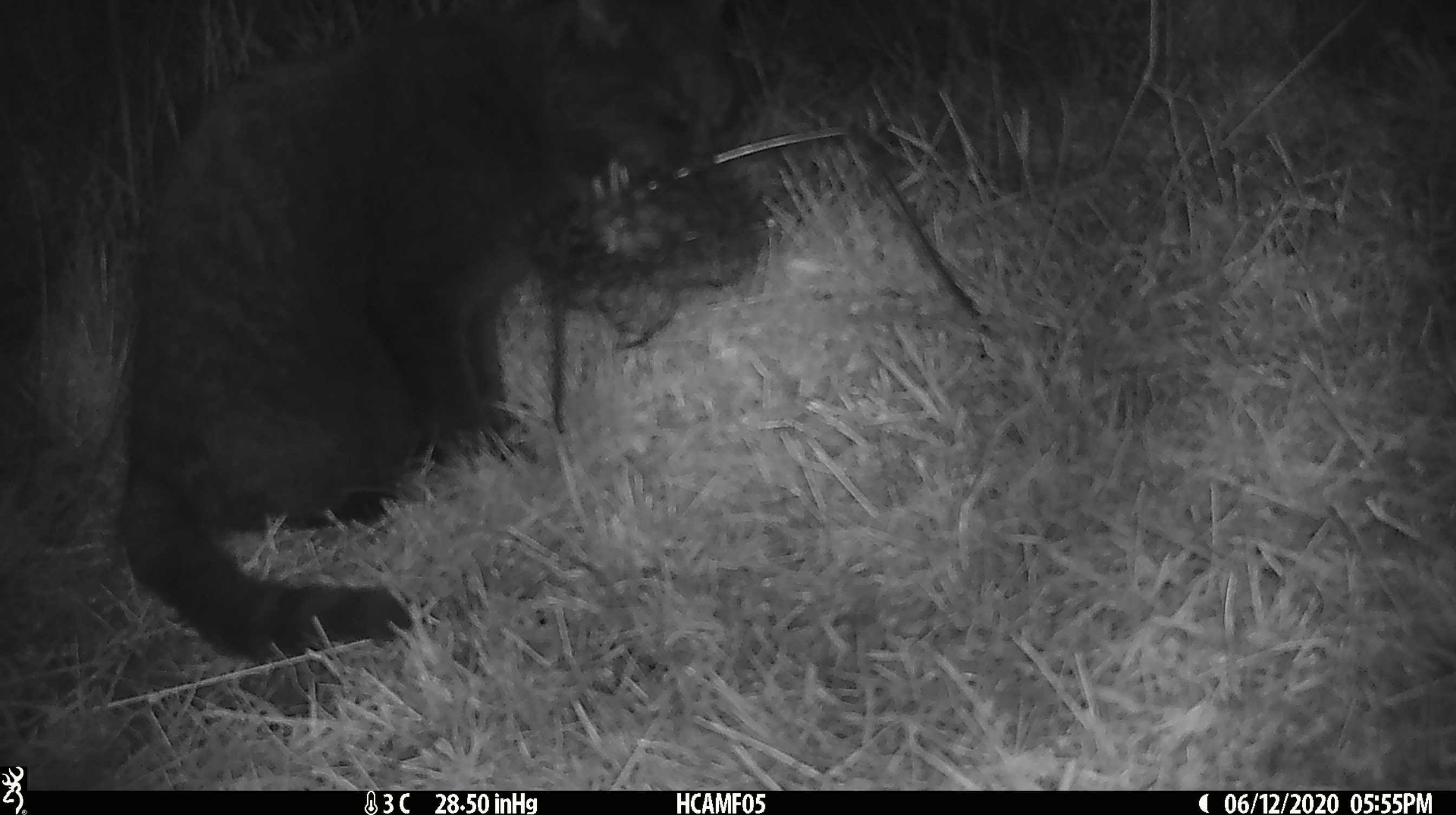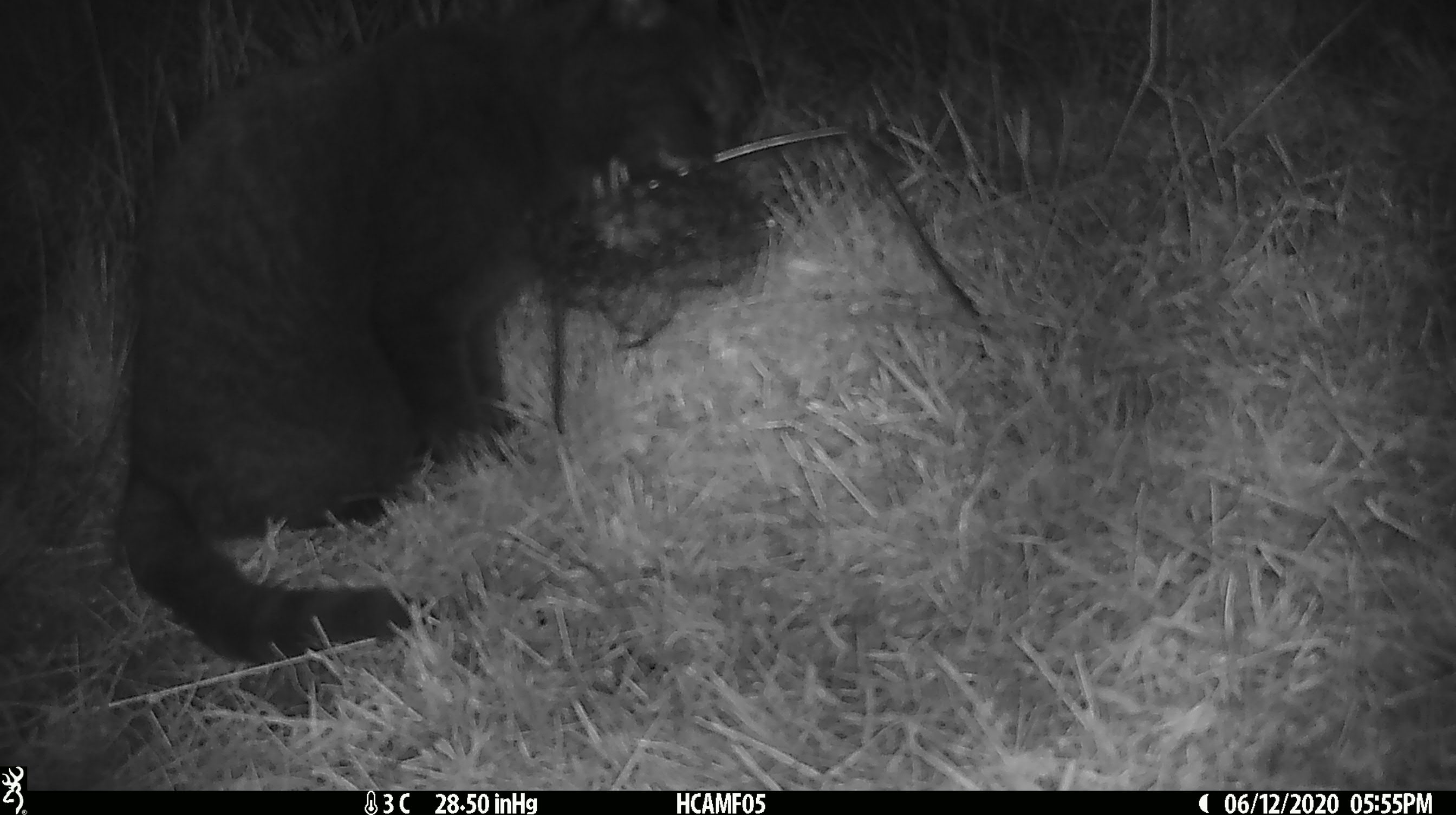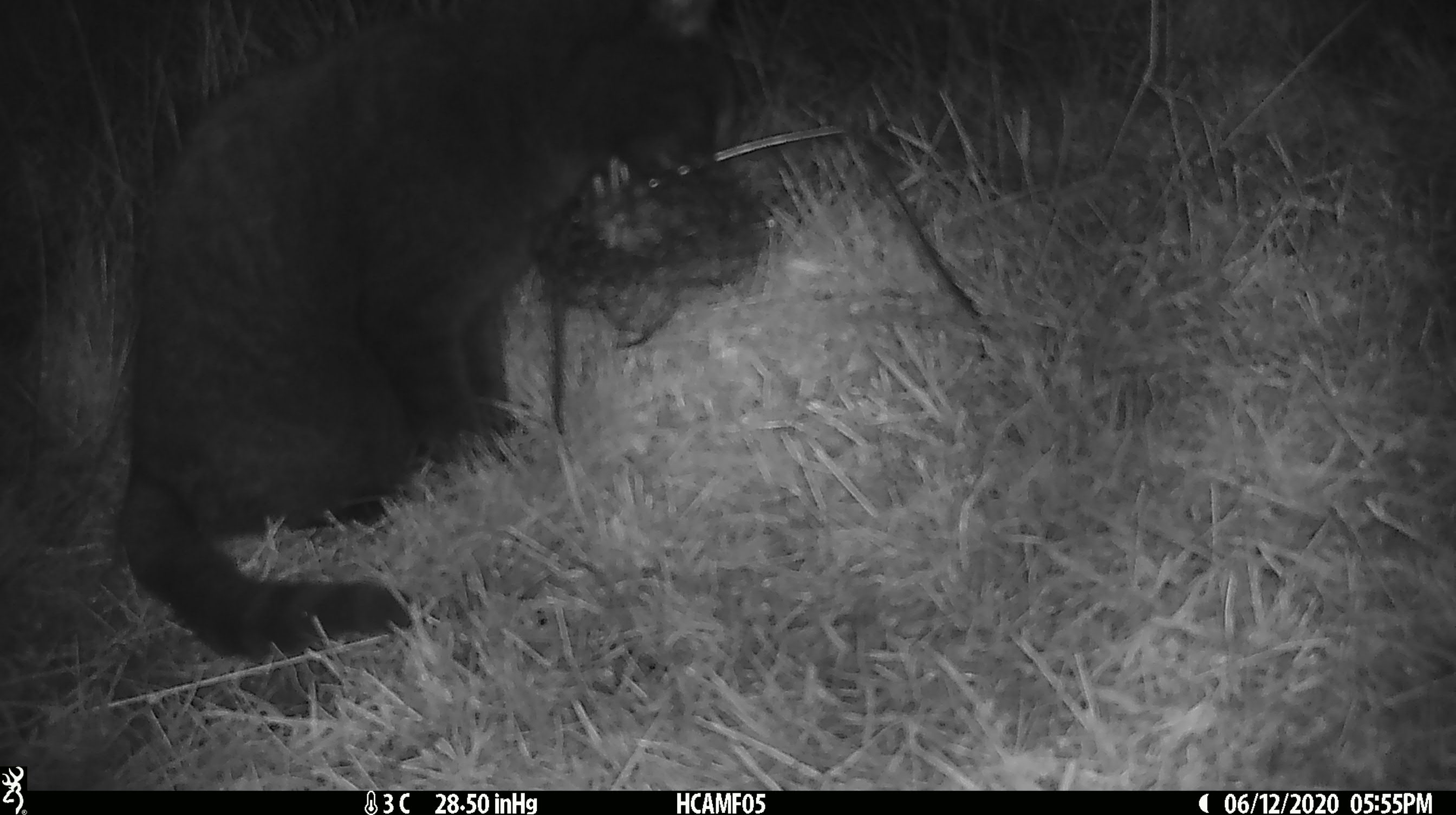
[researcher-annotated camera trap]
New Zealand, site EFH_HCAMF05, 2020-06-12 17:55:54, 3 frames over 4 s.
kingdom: Animalia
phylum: Chordata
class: Mammalia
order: Carnivora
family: Felidae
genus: Felis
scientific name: Felis catus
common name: domestic cat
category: cat